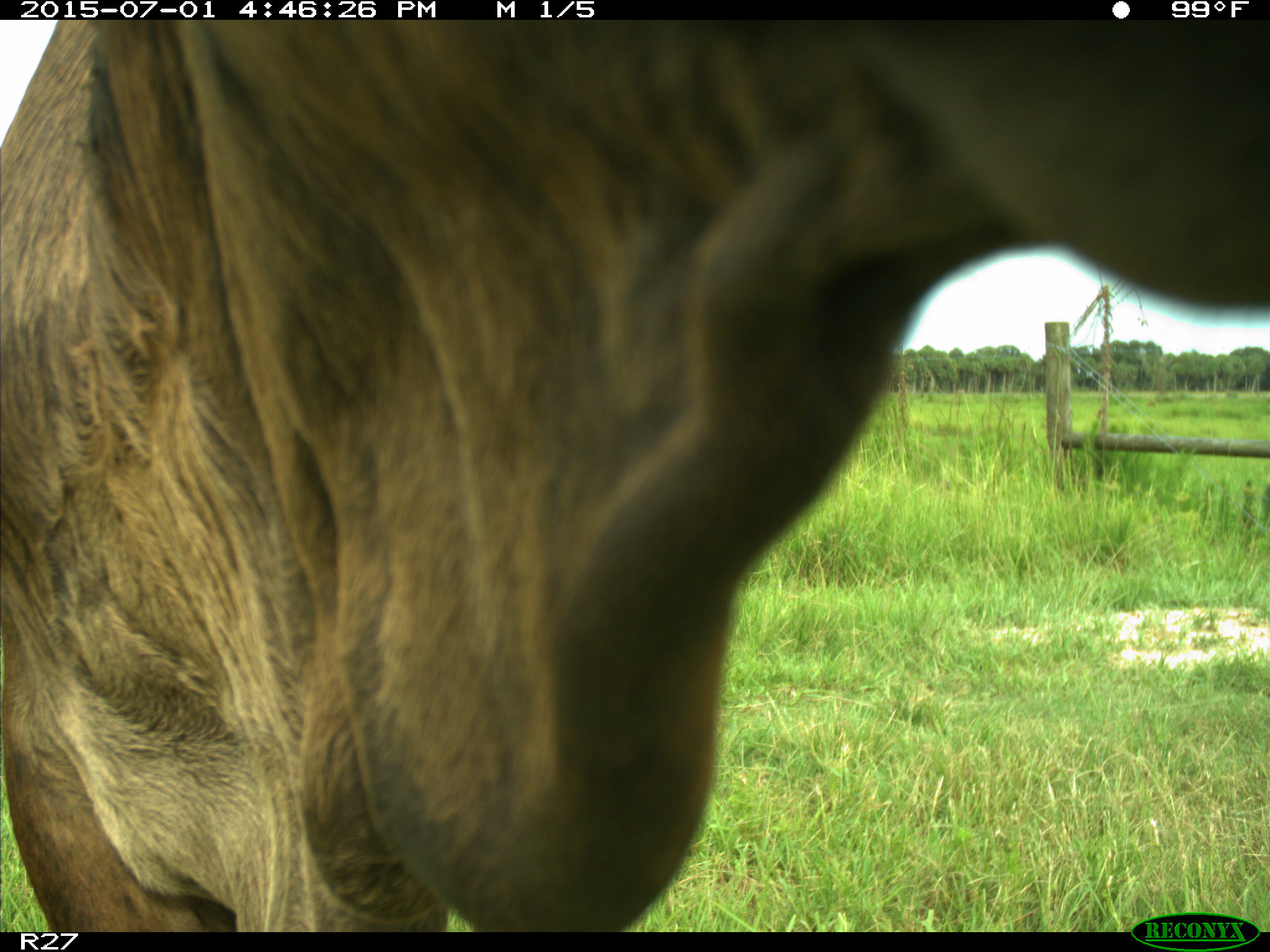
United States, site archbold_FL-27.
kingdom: Animalia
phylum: Chordata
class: Mammalia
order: Artiodactyla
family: Bovidae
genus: Bos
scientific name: Bos taurus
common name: domestic cow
Bos taurus (domestic cow).